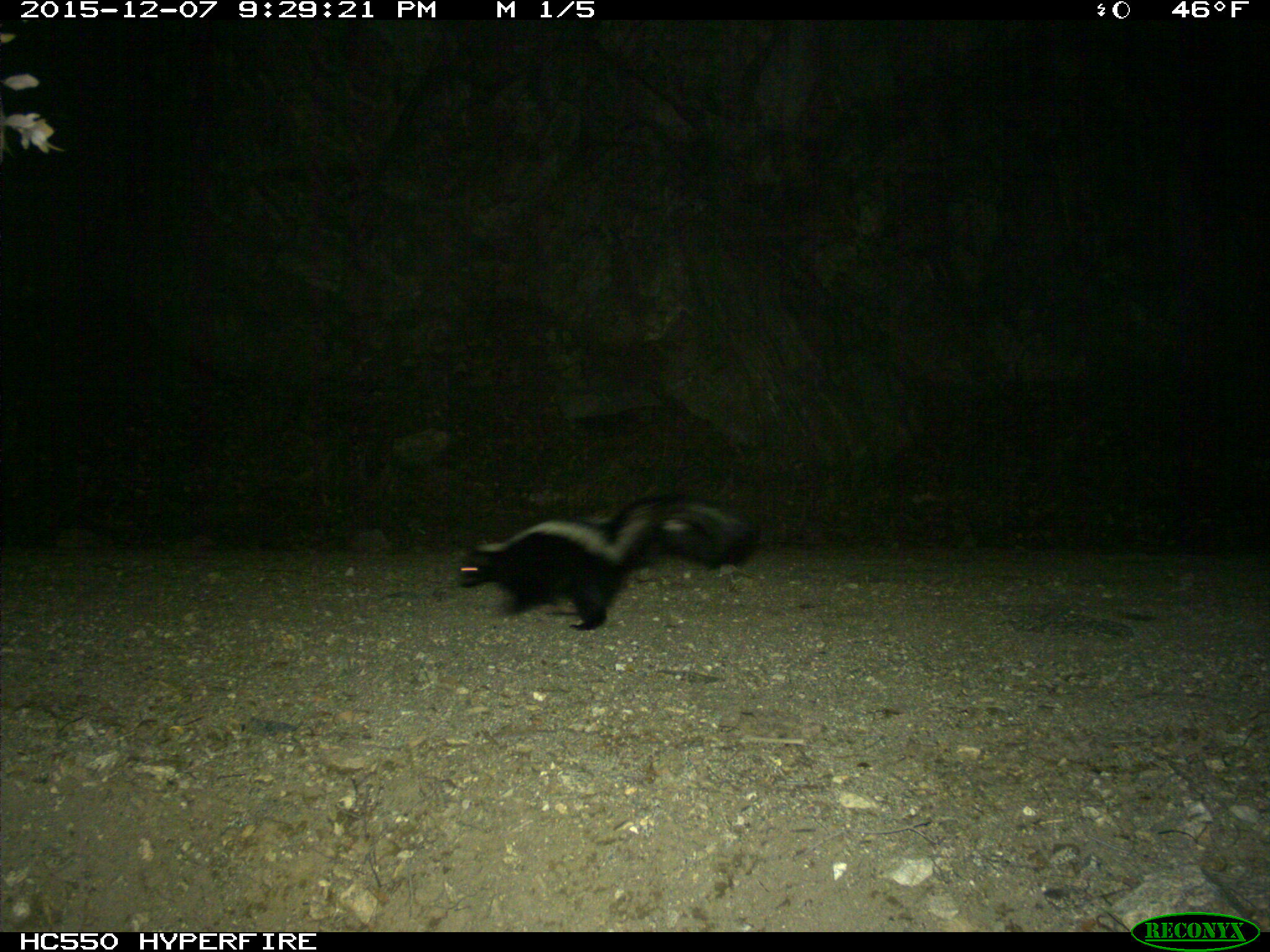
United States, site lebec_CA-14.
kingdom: Animalia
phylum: Chordata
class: Mammalia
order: Carnivora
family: Mephitidae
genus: Mephitis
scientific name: Mephitis mephitis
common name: striped skunk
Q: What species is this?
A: Mephitis mephitis (striped skunk).